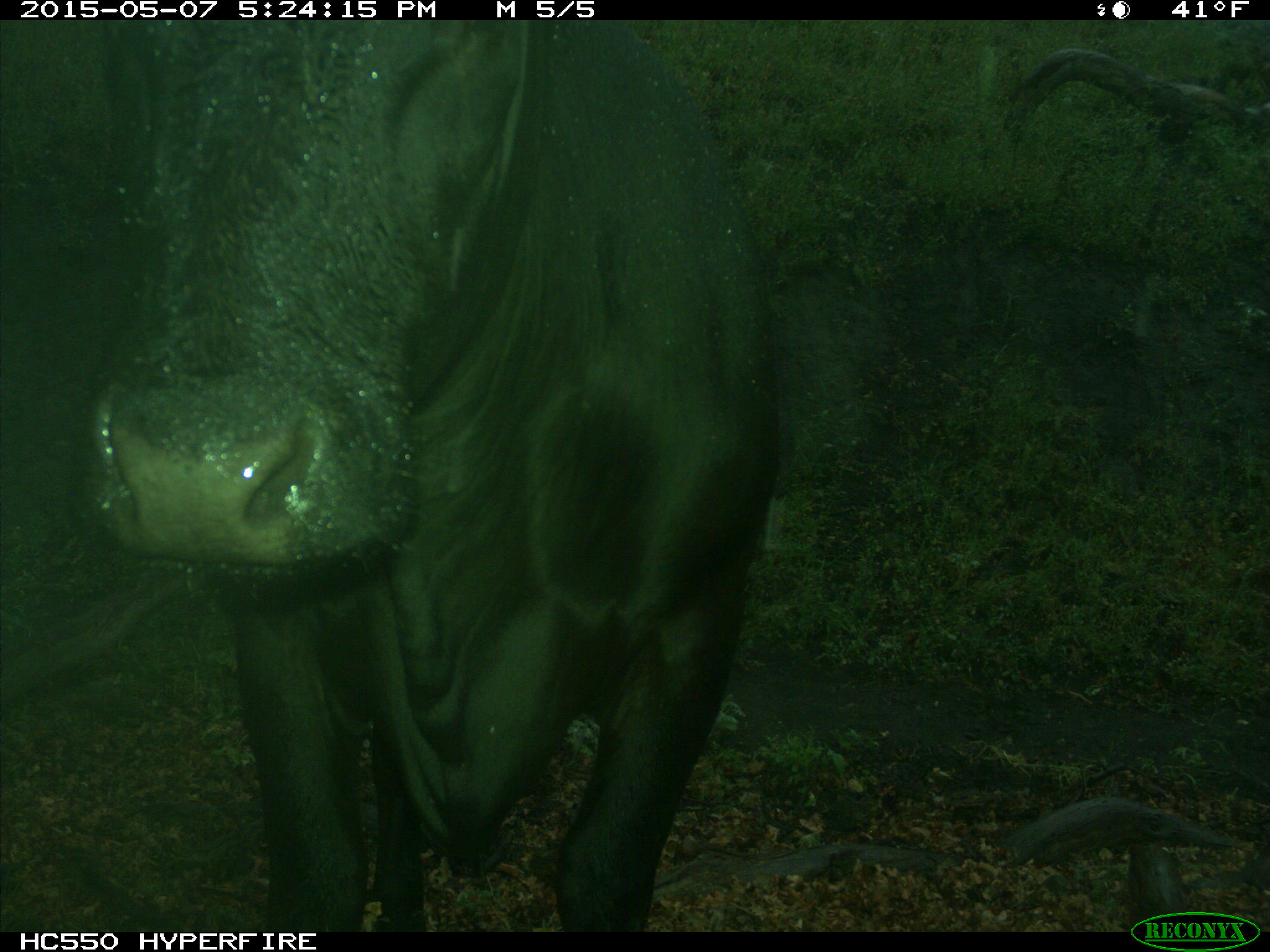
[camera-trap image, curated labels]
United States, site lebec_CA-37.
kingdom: Animalia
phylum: Chordata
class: Mammalia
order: Artiodactyla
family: Bovidae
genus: Bos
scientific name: Bos taurus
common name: domestic cow